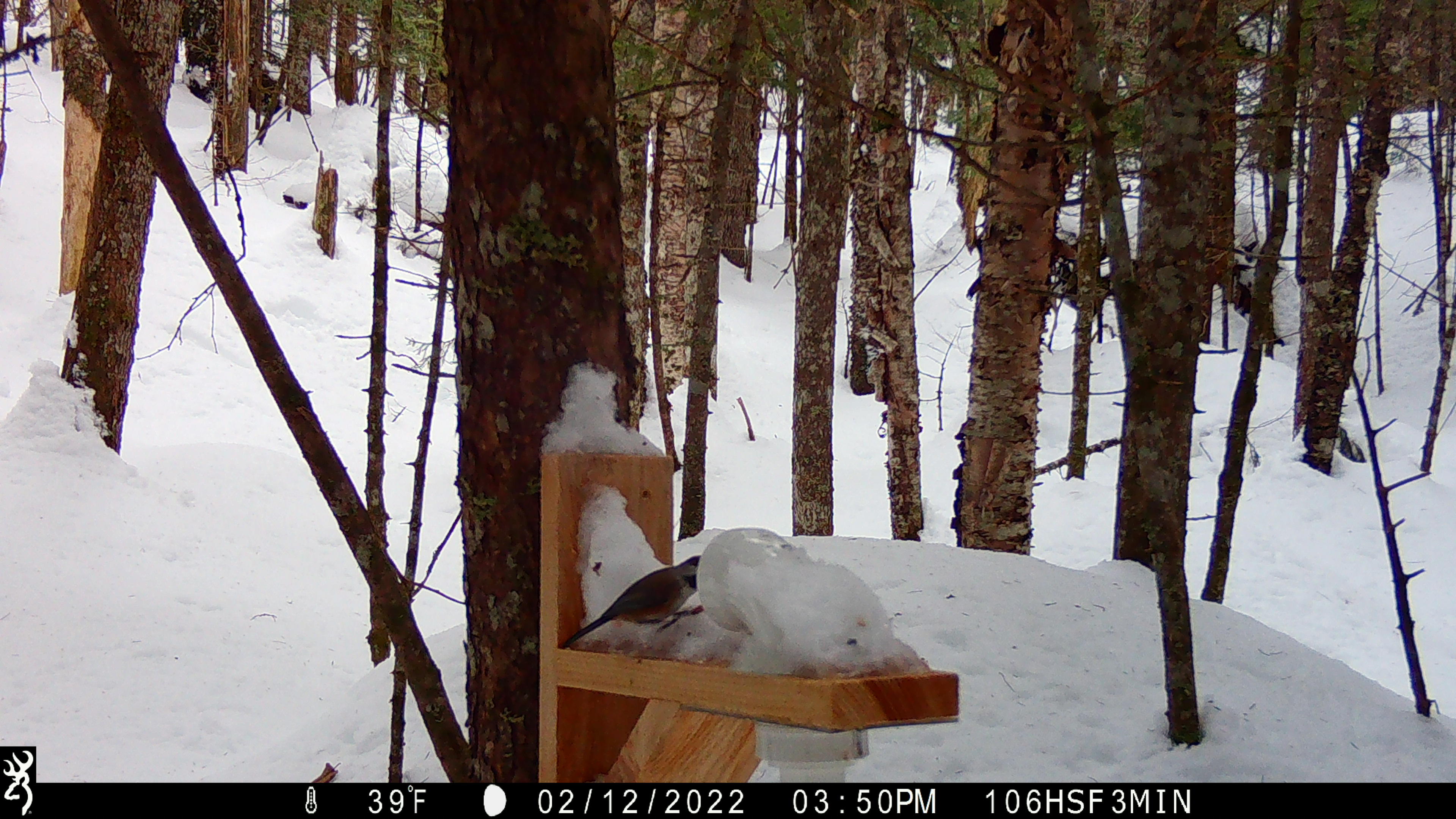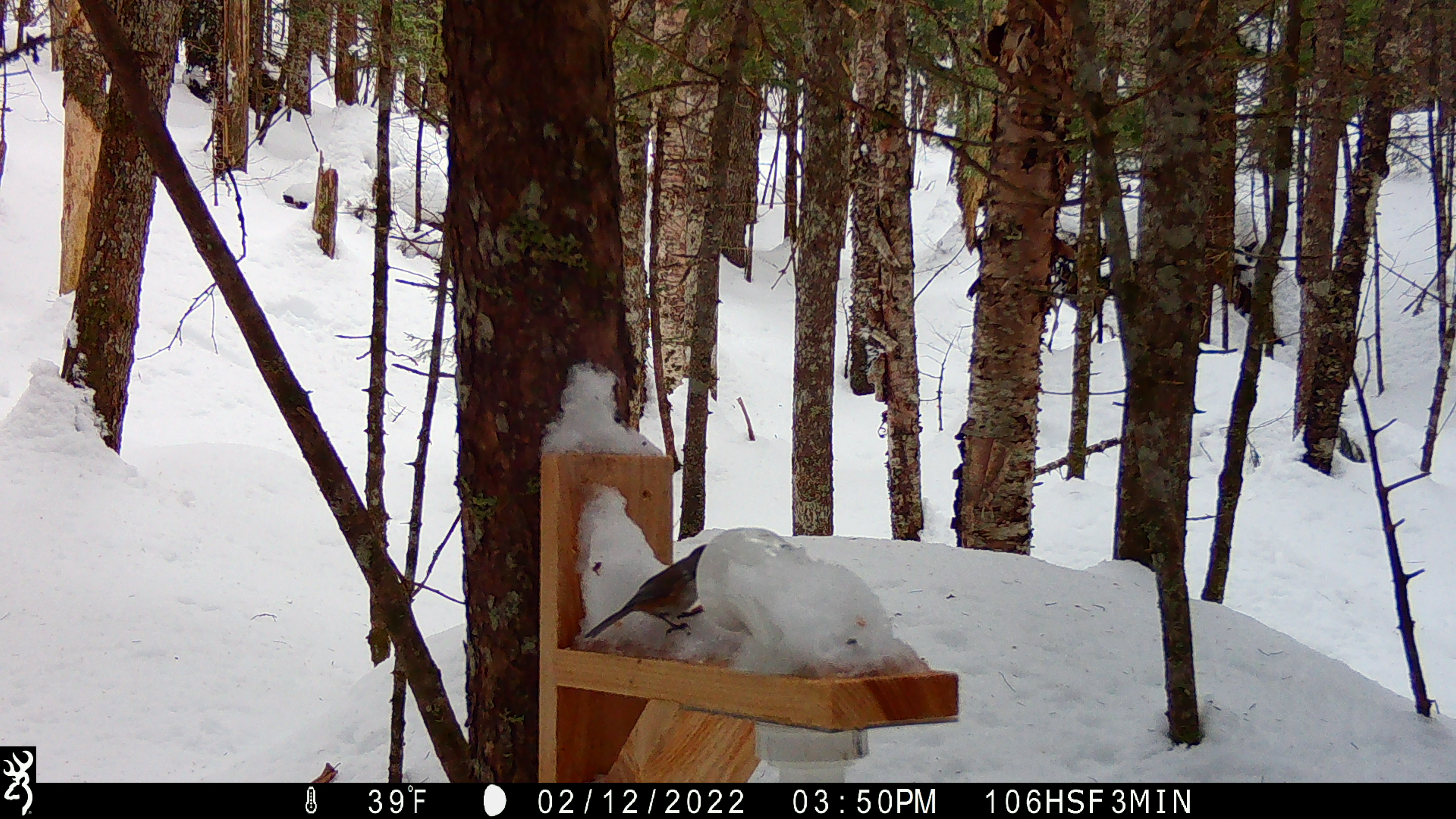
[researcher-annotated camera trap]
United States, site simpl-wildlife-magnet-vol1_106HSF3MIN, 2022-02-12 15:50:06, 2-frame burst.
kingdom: Animalia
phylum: Chordata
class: Aves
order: Passeriformes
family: Paridae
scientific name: Paridae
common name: chickadee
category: chickadee sp.